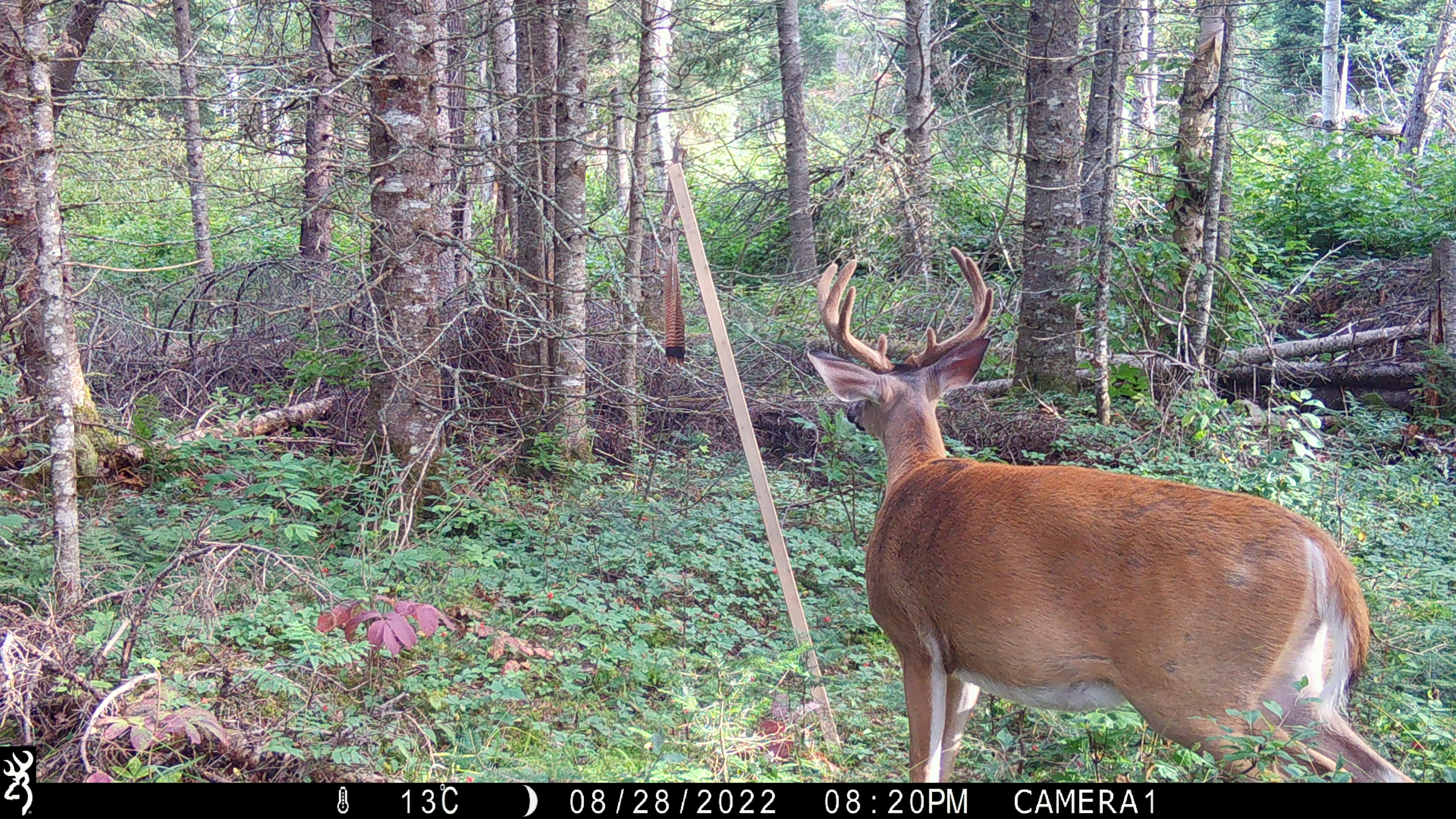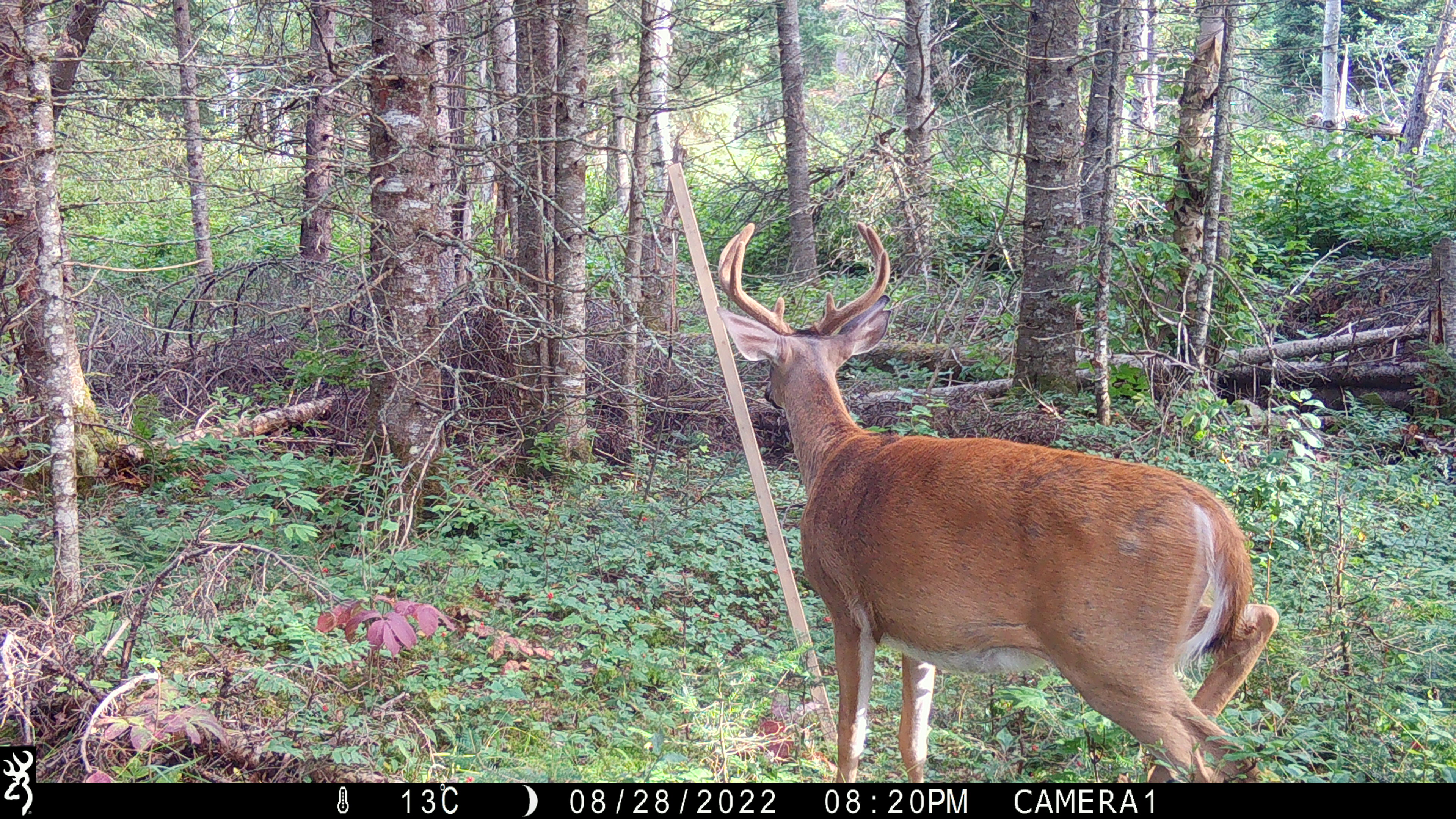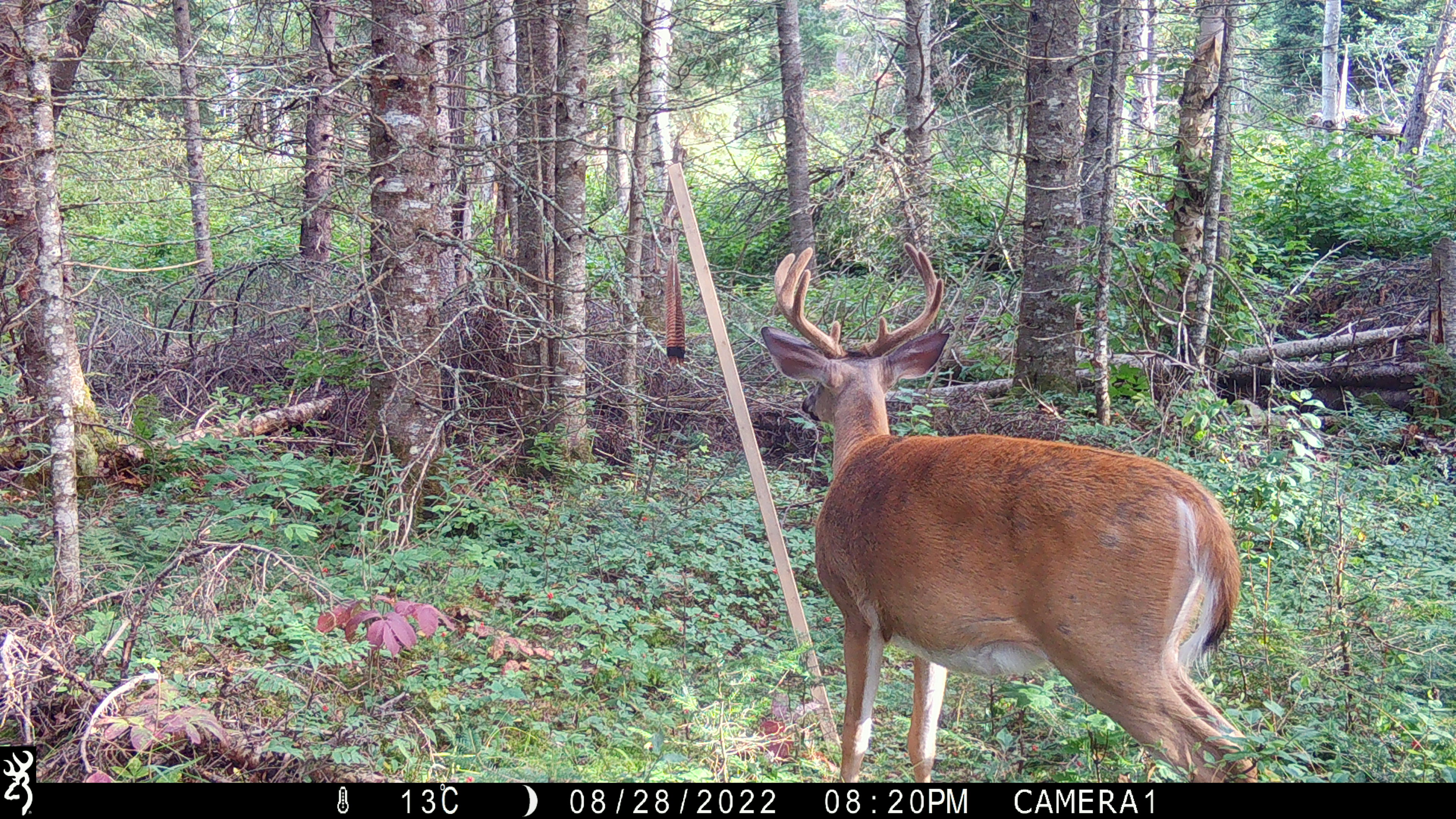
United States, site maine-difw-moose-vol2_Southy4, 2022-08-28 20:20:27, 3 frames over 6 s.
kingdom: Animalia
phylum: Chordata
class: Mammalia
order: Artiodactyla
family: Cervidae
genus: Odocoileus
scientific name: Odocoileus virginianus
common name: white-tailed deer